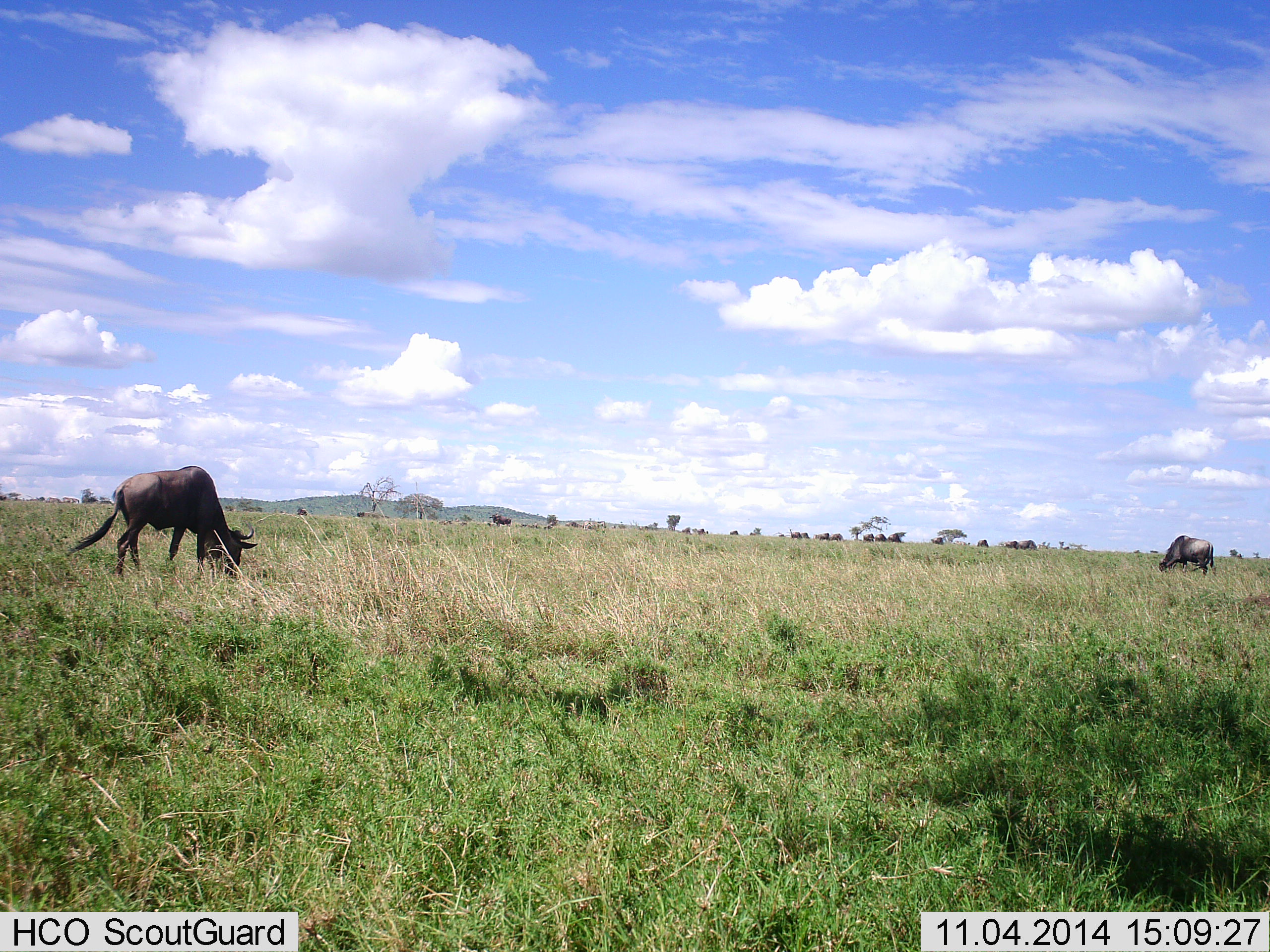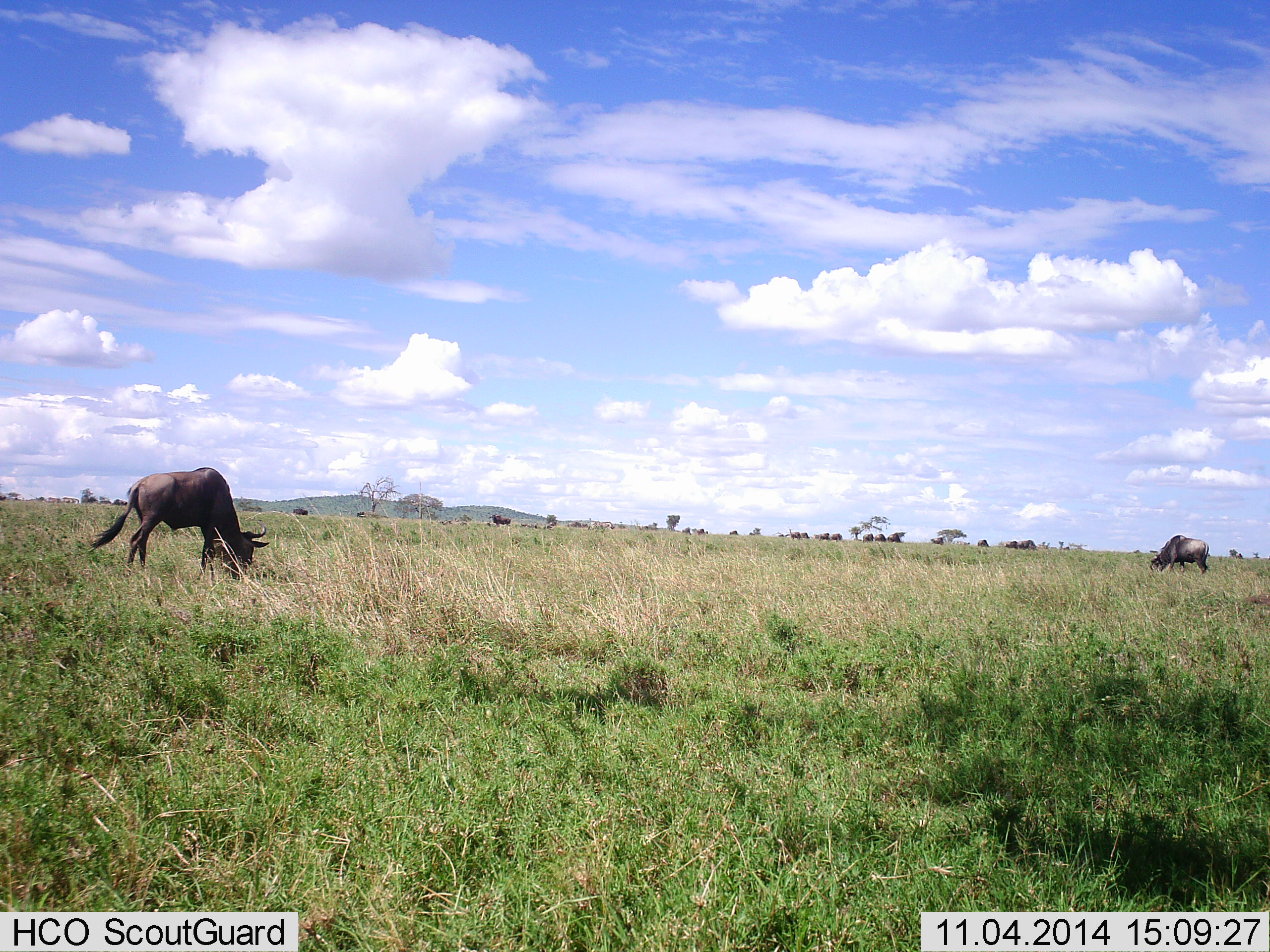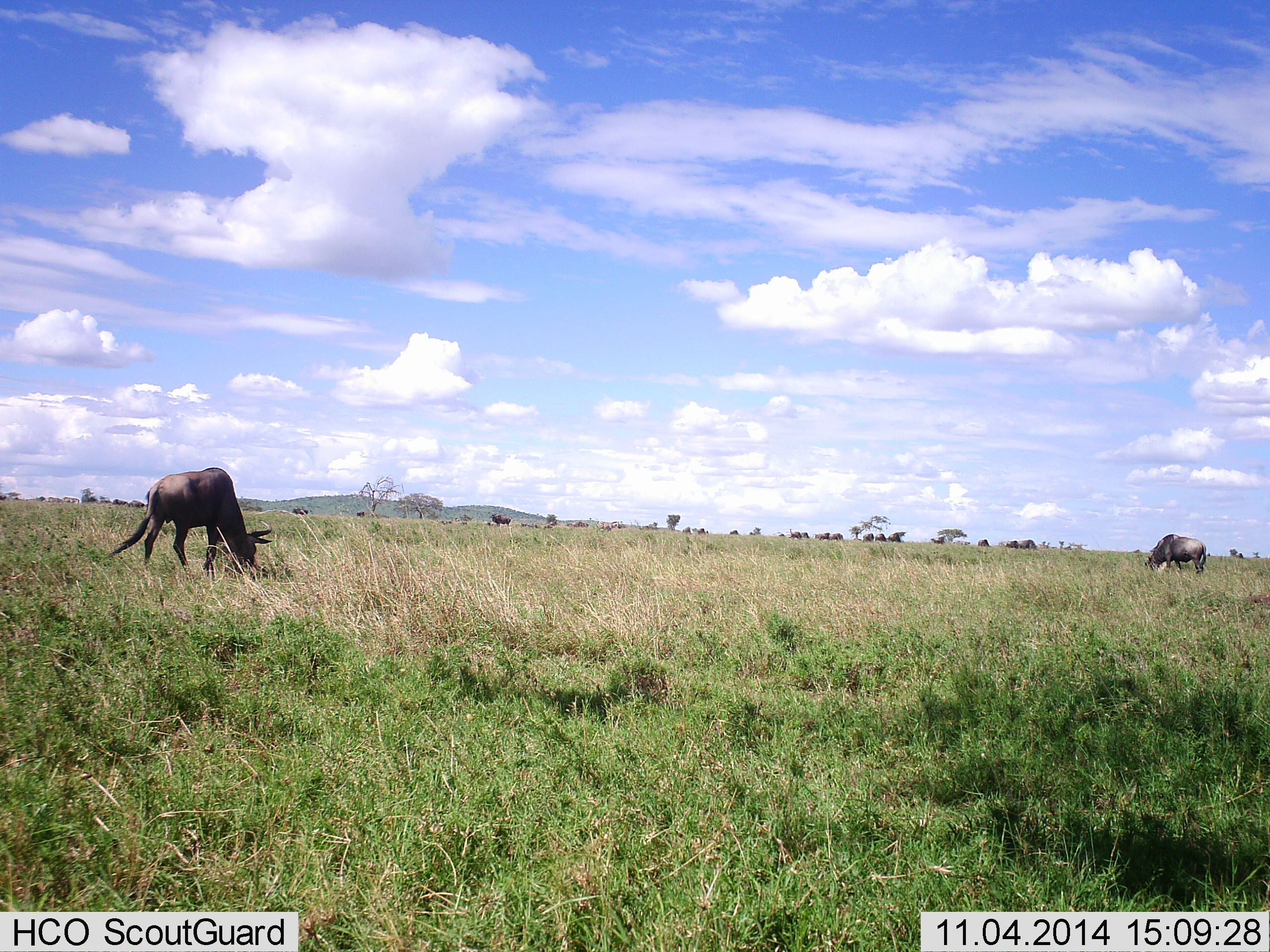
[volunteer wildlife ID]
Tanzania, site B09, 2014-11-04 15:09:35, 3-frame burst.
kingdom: Animalia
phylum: Chordata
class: Mammalia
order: Artiodactyla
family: Bovidae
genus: Connochaetes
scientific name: Connochaetes taurinus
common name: blue wildebeest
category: wildebeest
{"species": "wildebeest (blue wildebeest) (Connochaetes taurinus)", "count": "3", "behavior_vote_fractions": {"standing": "20%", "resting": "0%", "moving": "10%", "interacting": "0%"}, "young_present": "0%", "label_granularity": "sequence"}